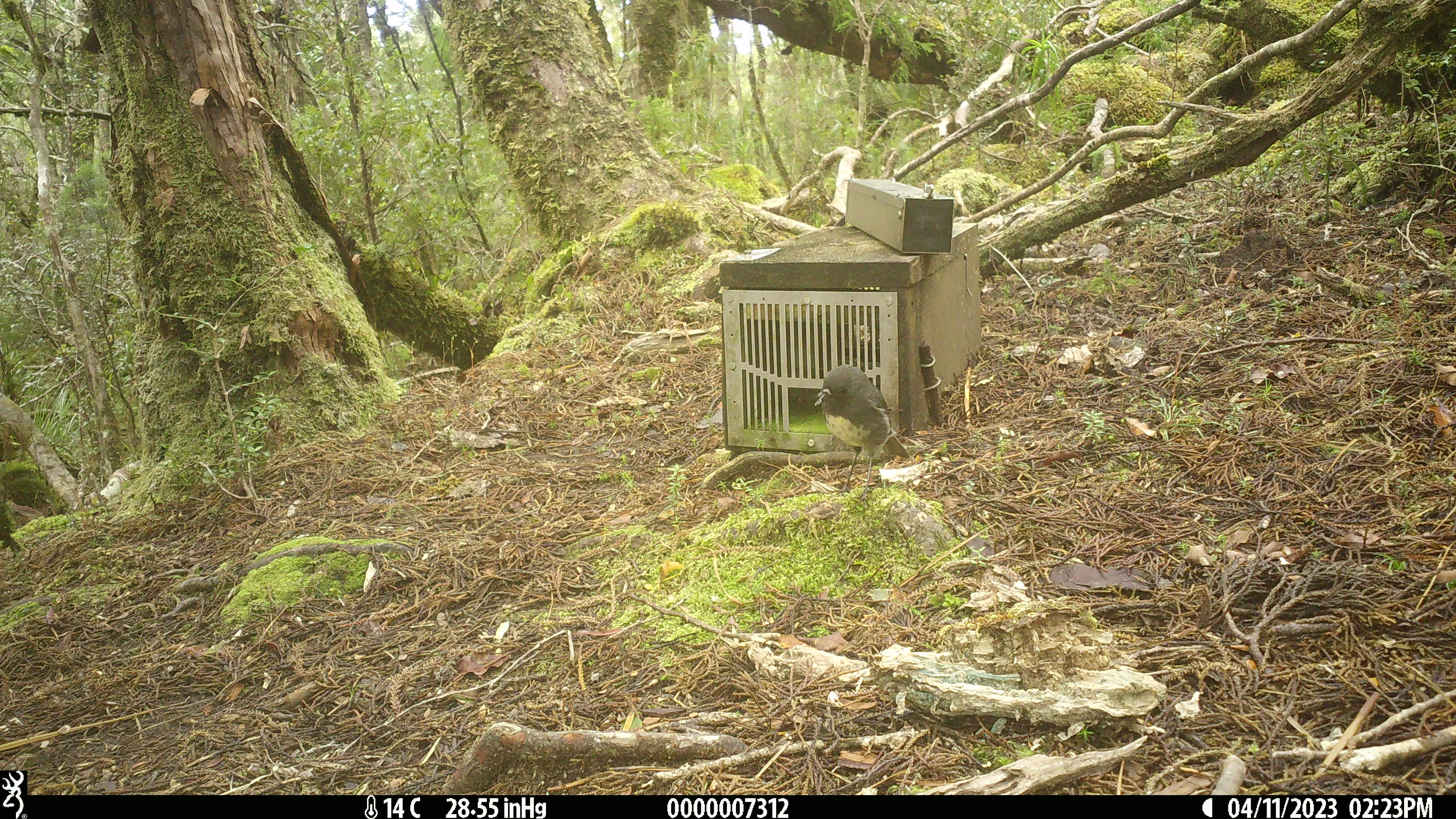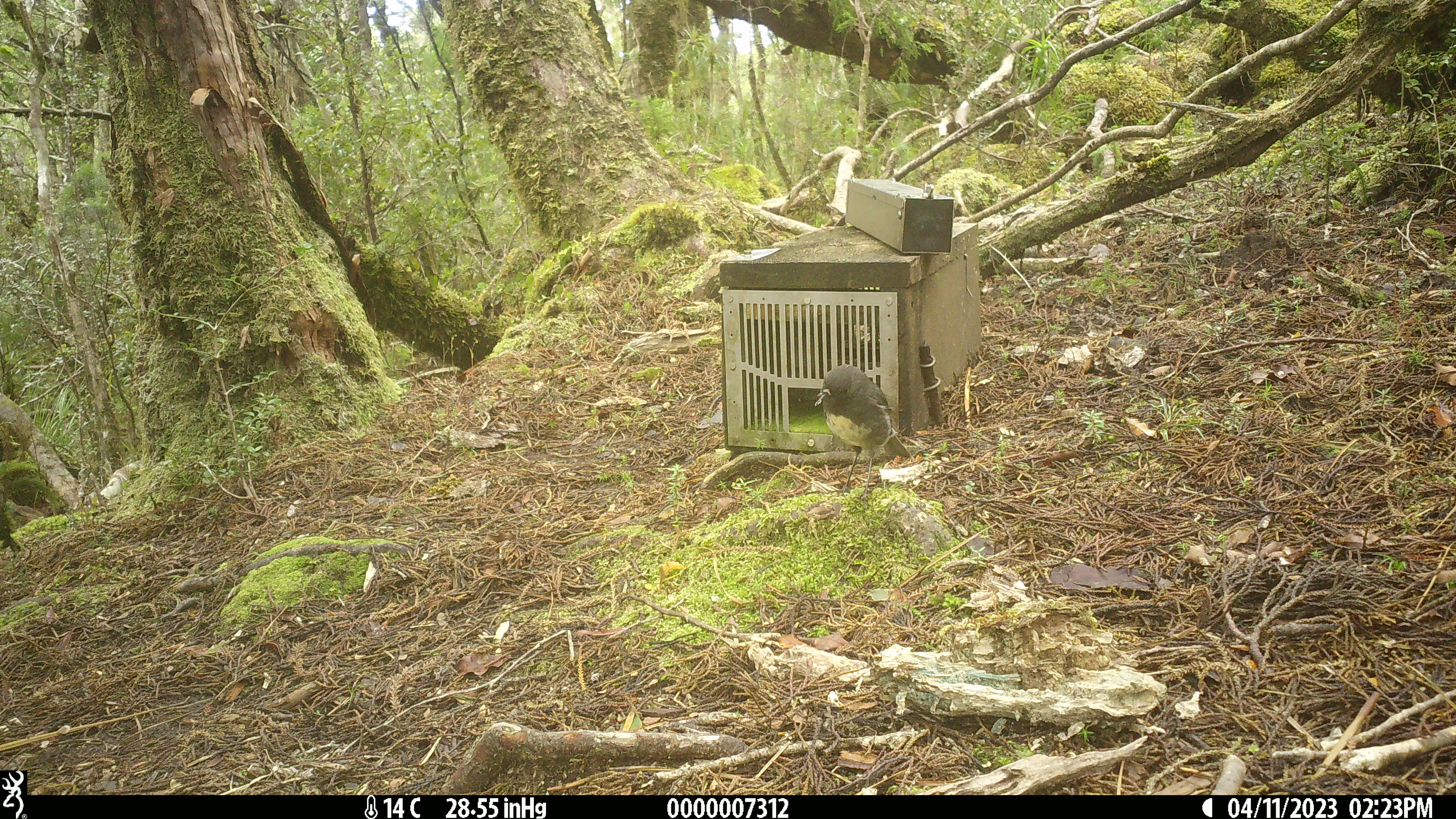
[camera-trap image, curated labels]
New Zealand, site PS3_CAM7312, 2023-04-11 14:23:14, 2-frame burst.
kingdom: Animalia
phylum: Chordata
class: Aves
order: Passeriformes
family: Petroicidae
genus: Petroica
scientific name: Petroica australis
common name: new zealand robin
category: robin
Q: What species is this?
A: Robin (new zealand robin) (Petroica australis).